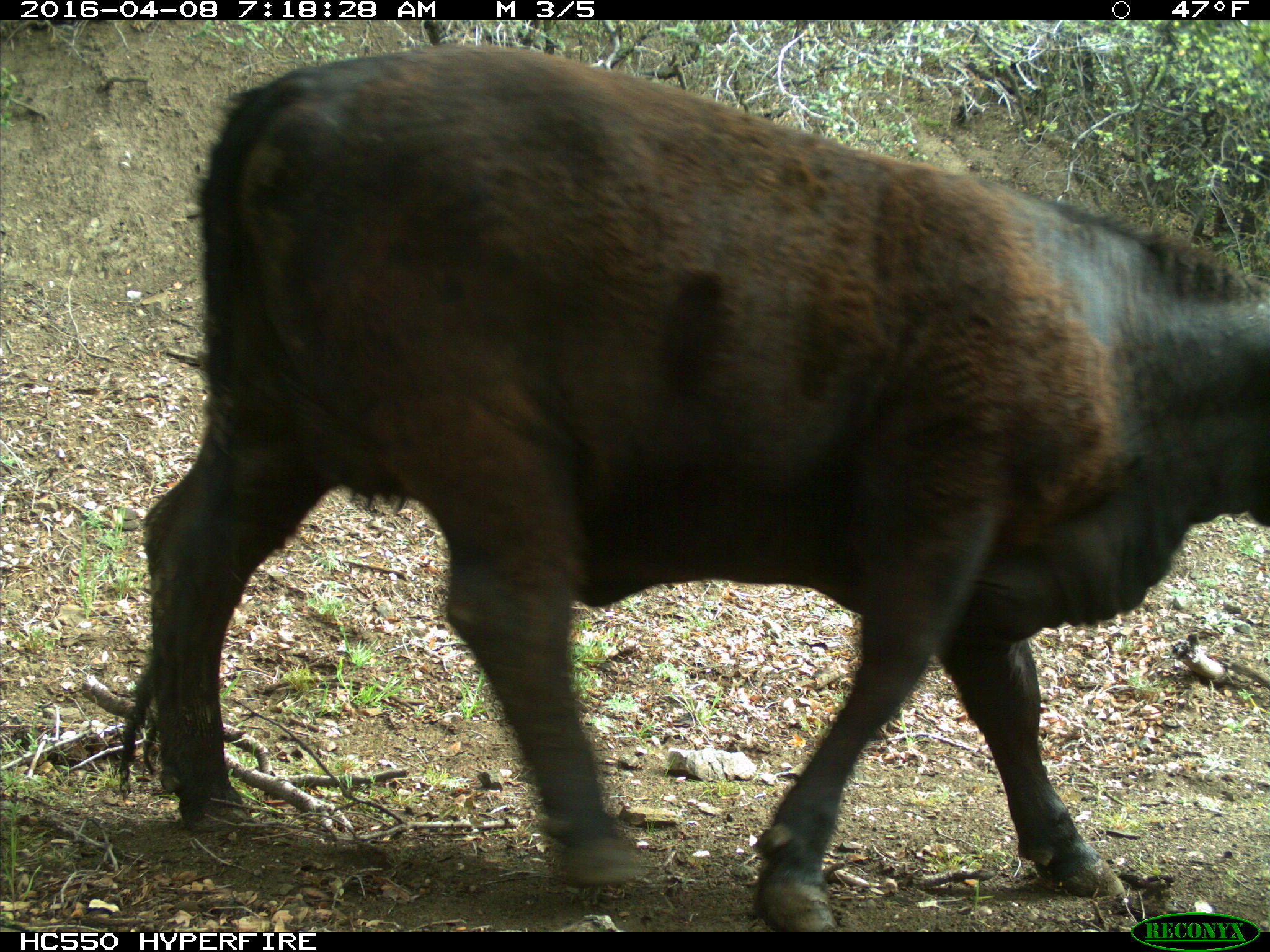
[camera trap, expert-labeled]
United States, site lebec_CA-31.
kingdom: Animalia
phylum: Chordata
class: Mammalia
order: Artiodactyla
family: Bovidae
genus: Bos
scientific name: Bos taurus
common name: domestic cow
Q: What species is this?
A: Bos taurus (domestic cow).